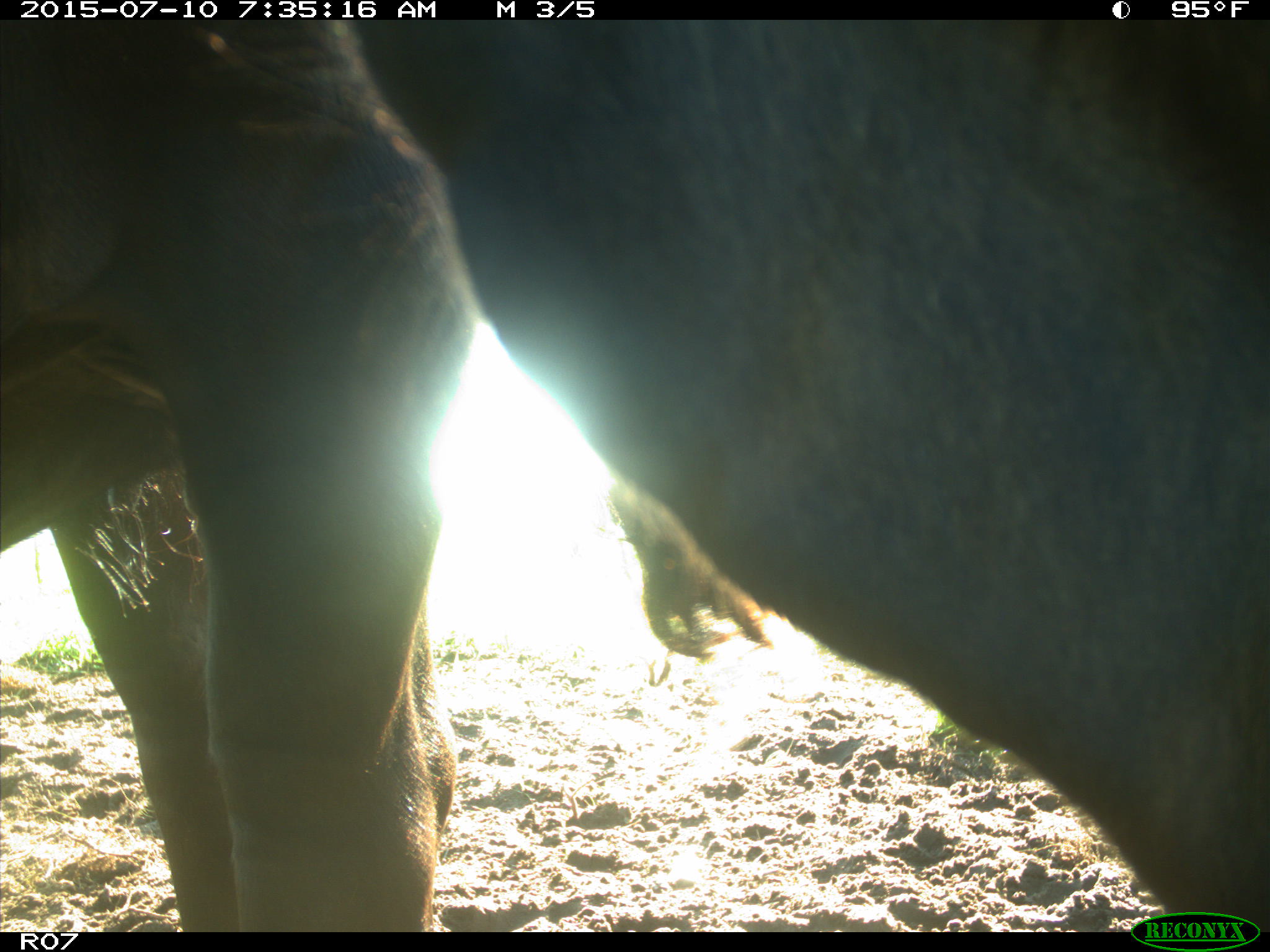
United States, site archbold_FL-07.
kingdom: Animalia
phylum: Chordata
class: Mammalia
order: Artiodactyla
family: Bovidae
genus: Bos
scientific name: Bos taurus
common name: domestic cow